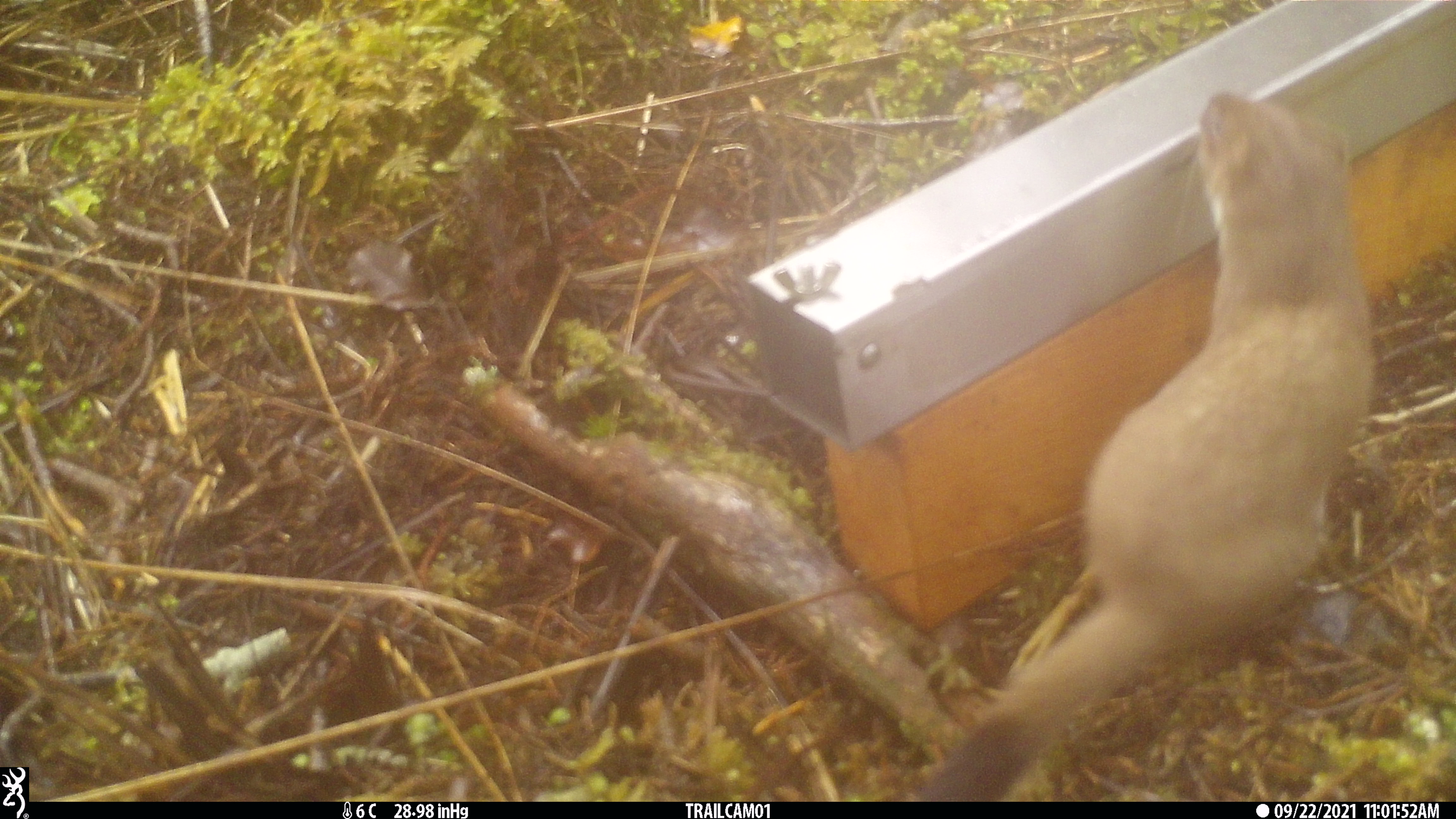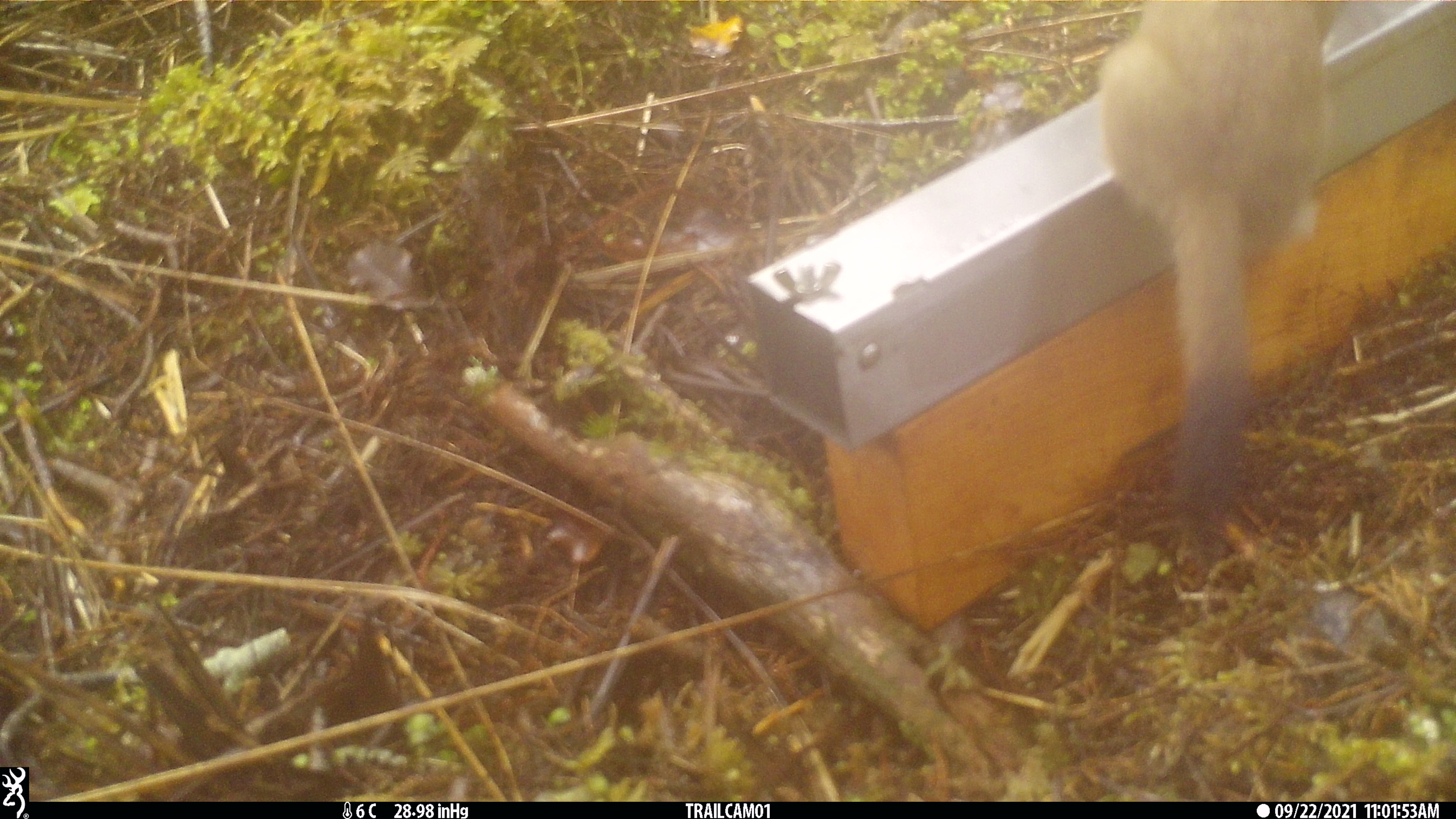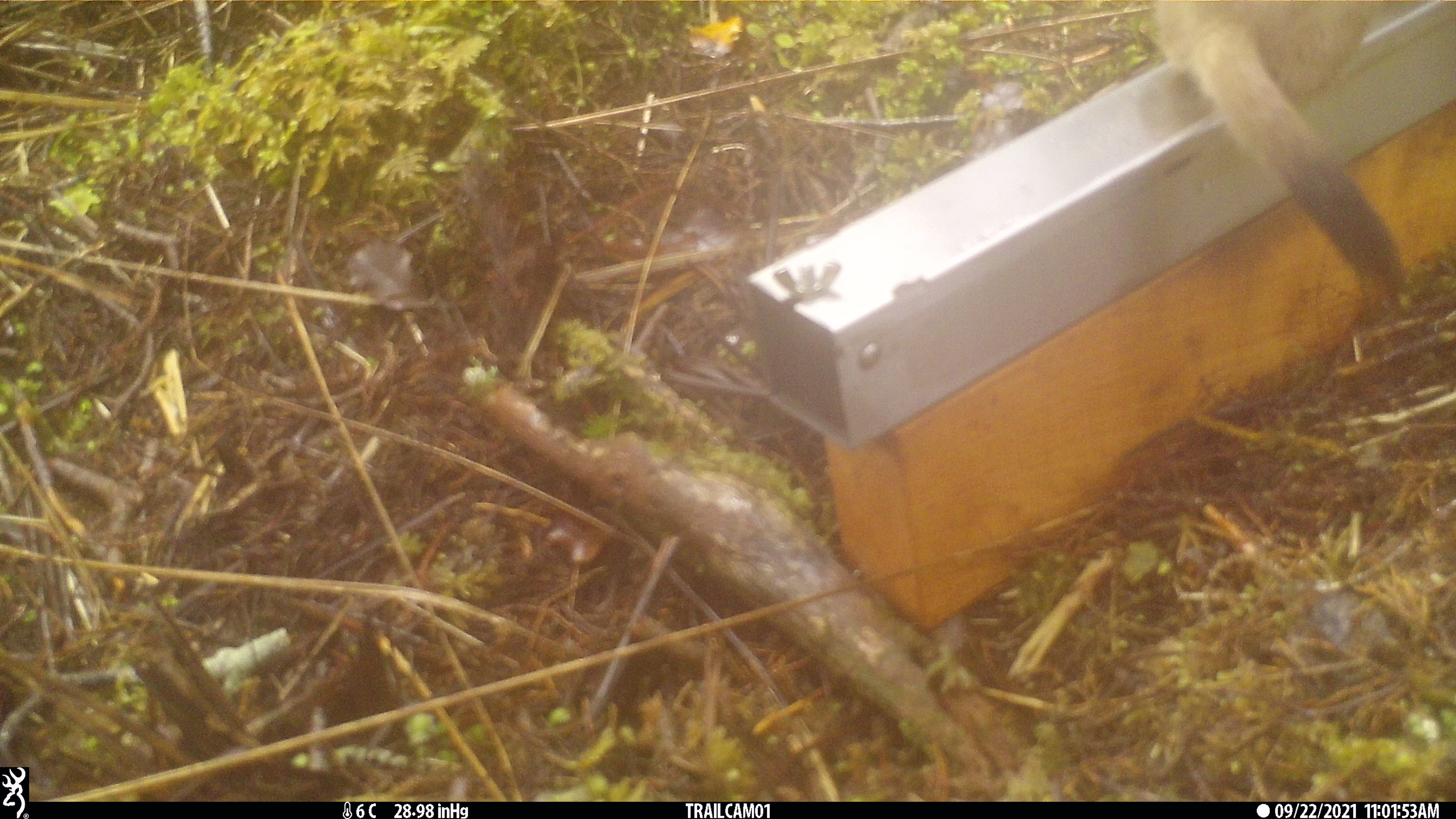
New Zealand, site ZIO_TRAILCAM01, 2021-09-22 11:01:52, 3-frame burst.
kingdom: Animalia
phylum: Chordata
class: Mammalia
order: Carnivora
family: Mustelidae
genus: Mustela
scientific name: Mustela erminea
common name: stoat